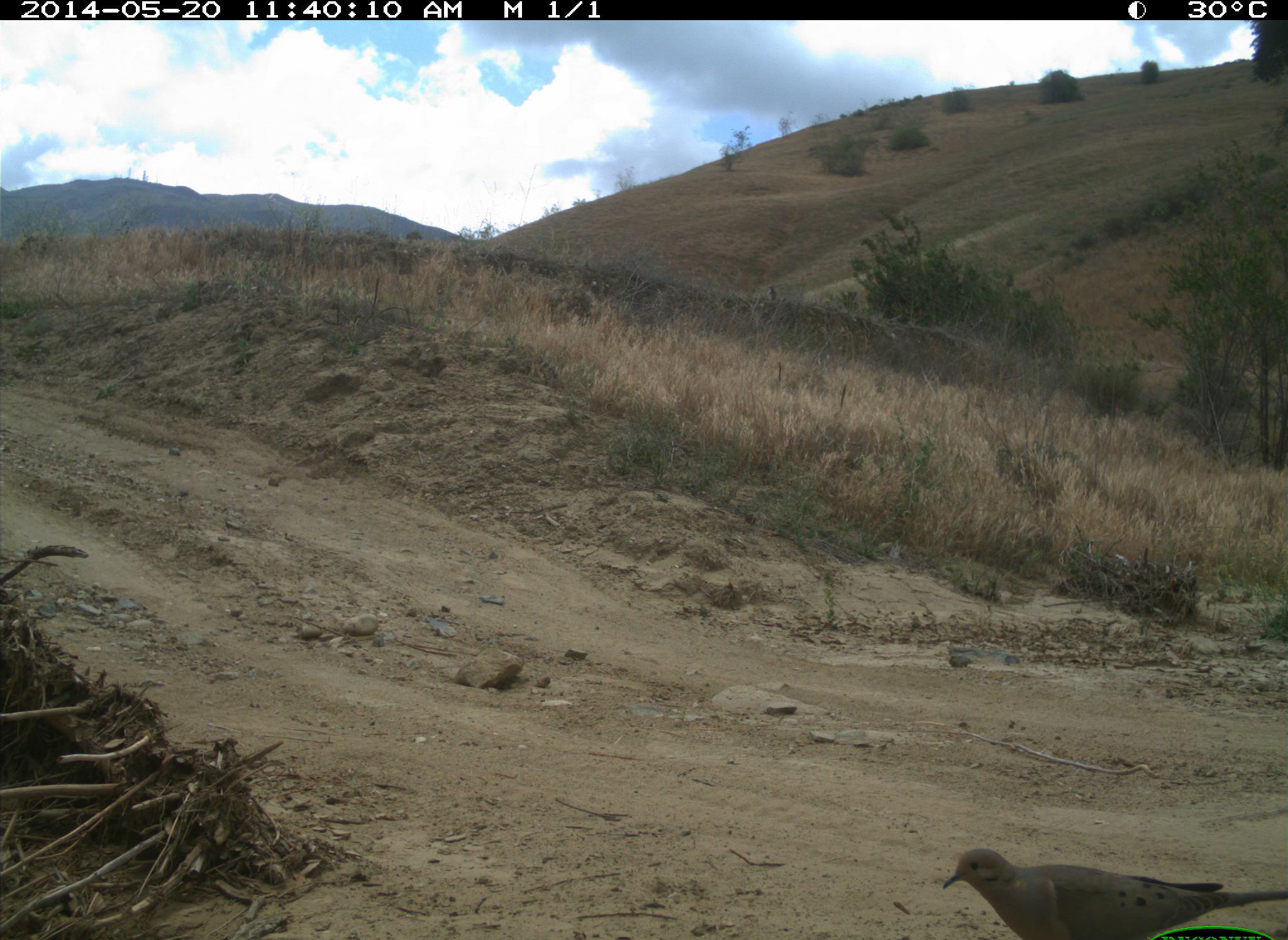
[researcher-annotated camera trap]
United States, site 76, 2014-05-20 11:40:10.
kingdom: Animalia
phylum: Chordata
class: Aves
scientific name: Aves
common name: bird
Bird (Aves).